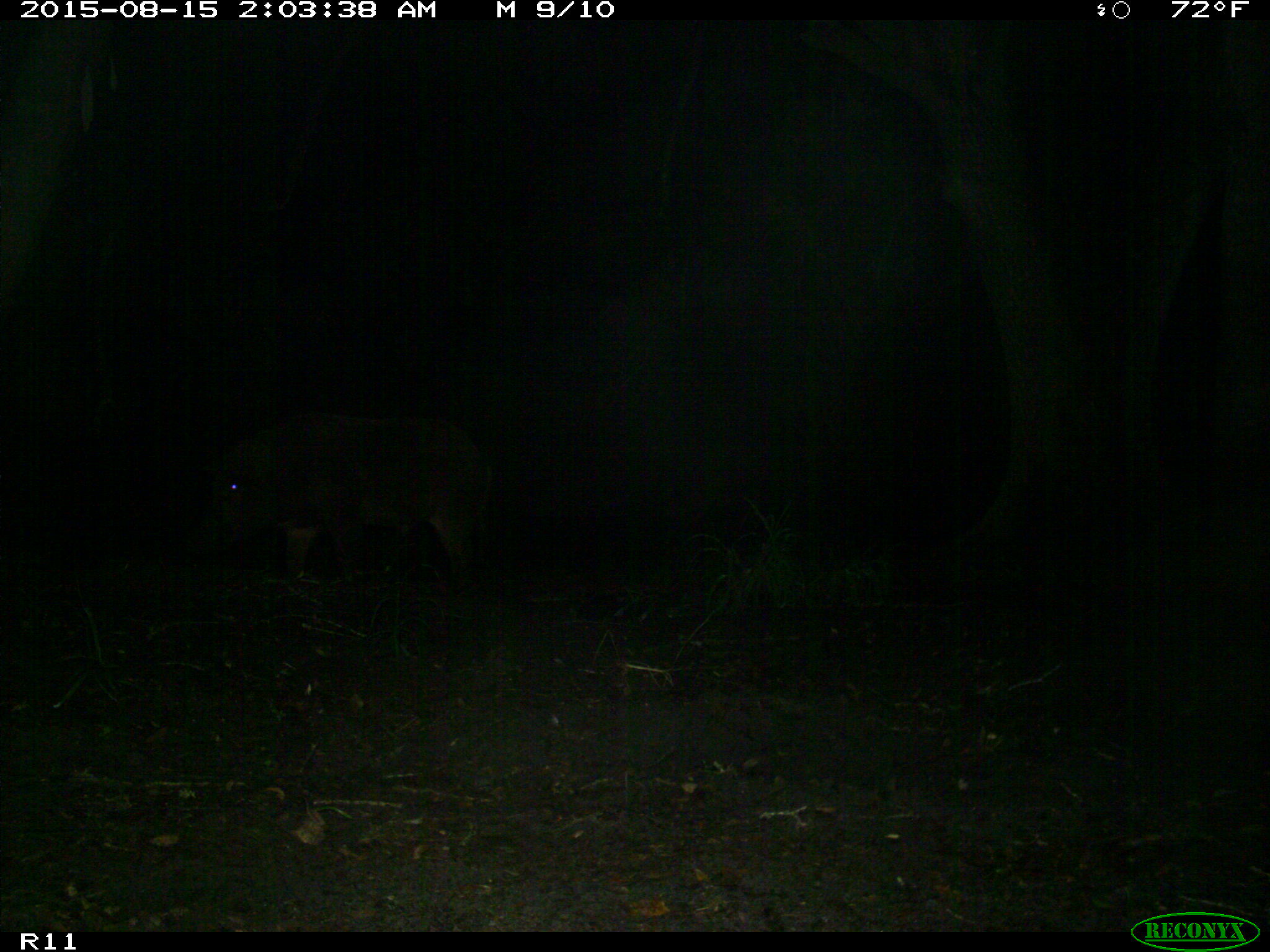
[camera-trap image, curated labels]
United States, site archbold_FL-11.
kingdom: Animalia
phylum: Chordata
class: Mammalia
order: Artiodactyla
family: Suidae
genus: Sus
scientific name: Sus scrofa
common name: wild boar